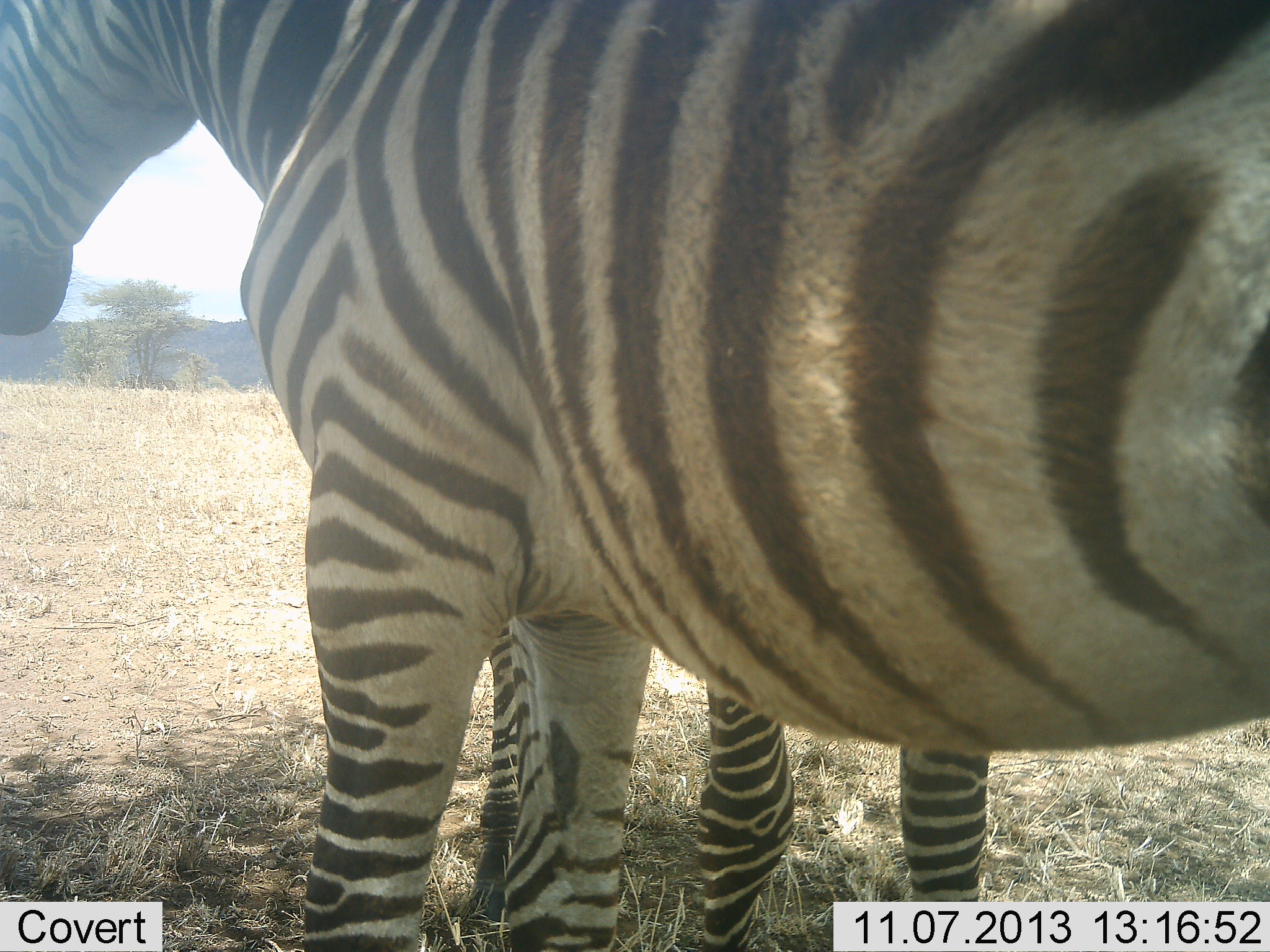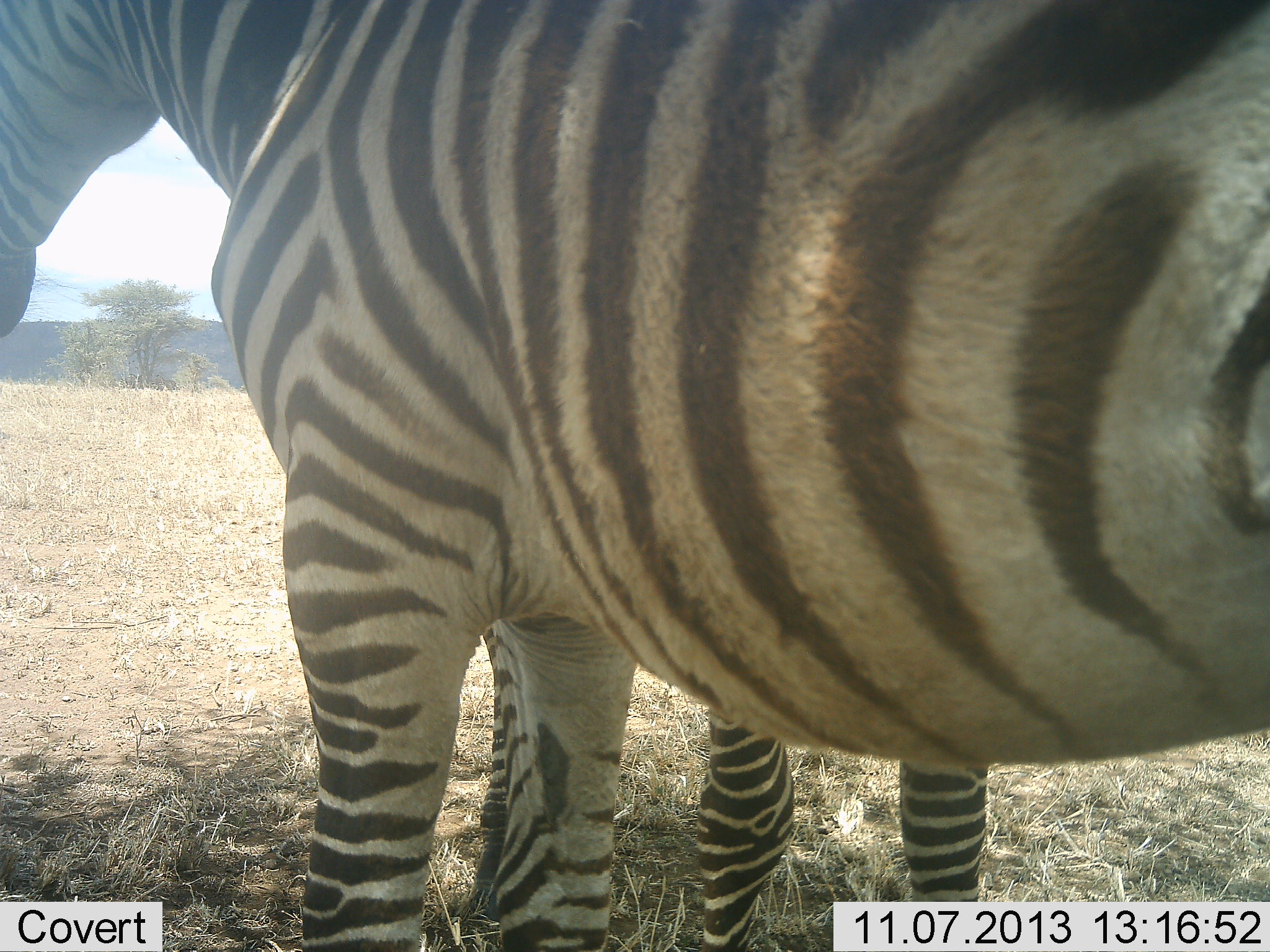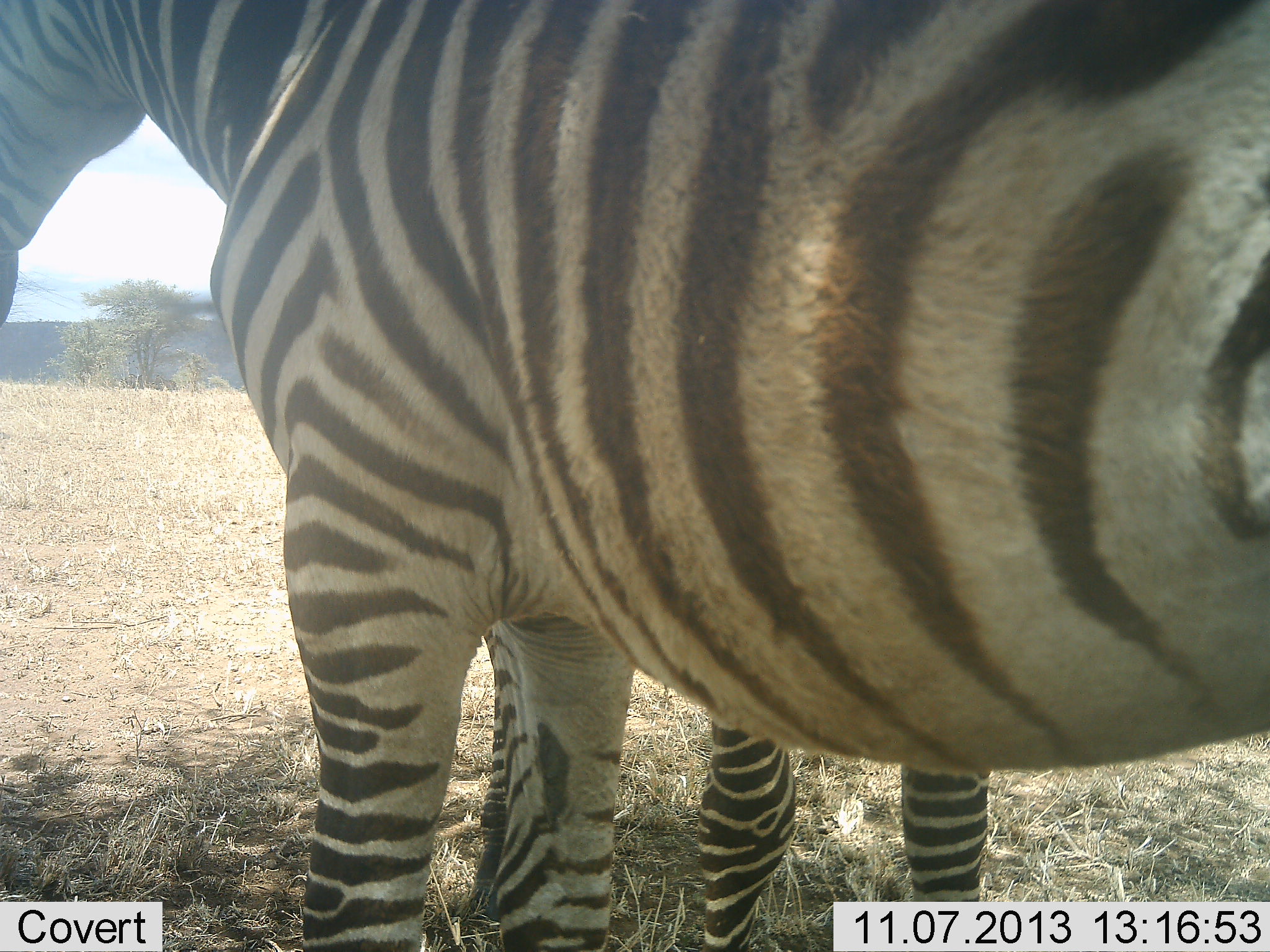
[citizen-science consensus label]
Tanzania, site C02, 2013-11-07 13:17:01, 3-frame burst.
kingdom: Animalia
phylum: Chordata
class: Mammalia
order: Perissodactyla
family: Equidae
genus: Equus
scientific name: Equus quagga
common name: plains zebra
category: zebra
Zebra (plains zebra) (Equus quagga), count 2. Behavior (volunteer vote fractions): standing 100%, resting 0%, moving 0%, interacting 10%. Young present (vote fraction): 0%. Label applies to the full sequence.